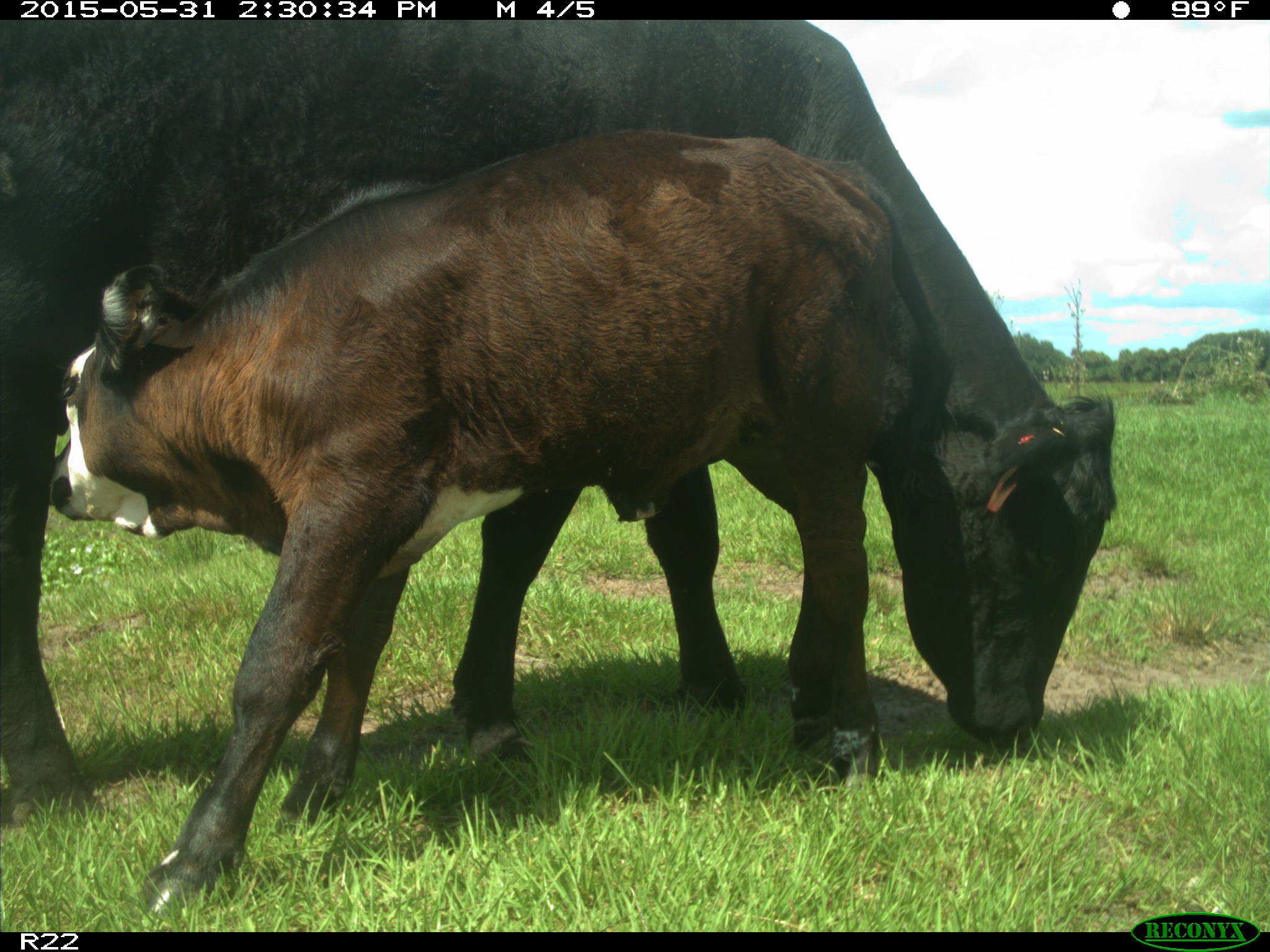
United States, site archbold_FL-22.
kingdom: Animalia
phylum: Chordata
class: Mammalia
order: Artiodactyla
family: Bovidae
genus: Bos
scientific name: Bos taurus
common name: domestic cow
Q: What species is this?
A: Bos taurus (domestic cow).